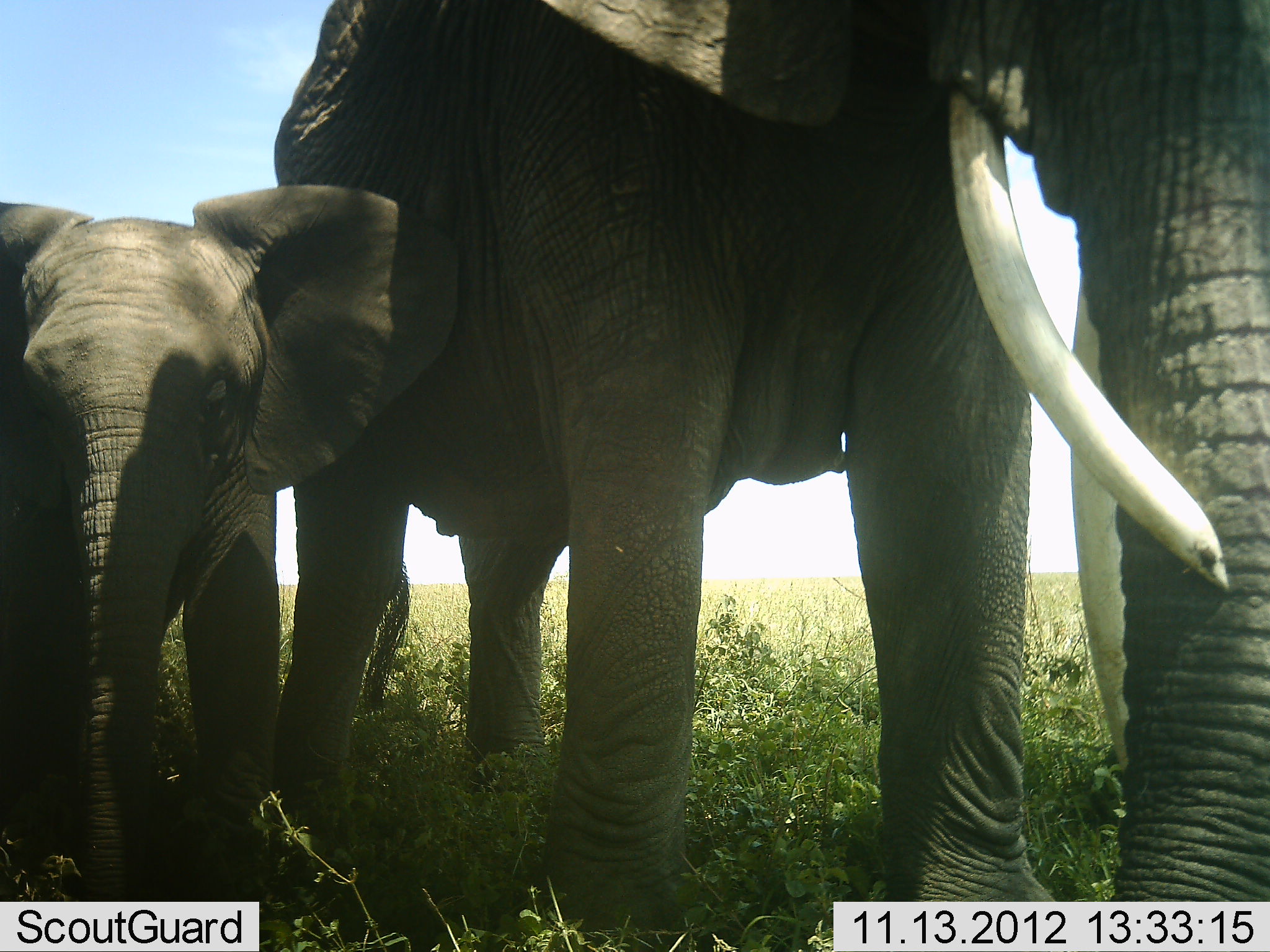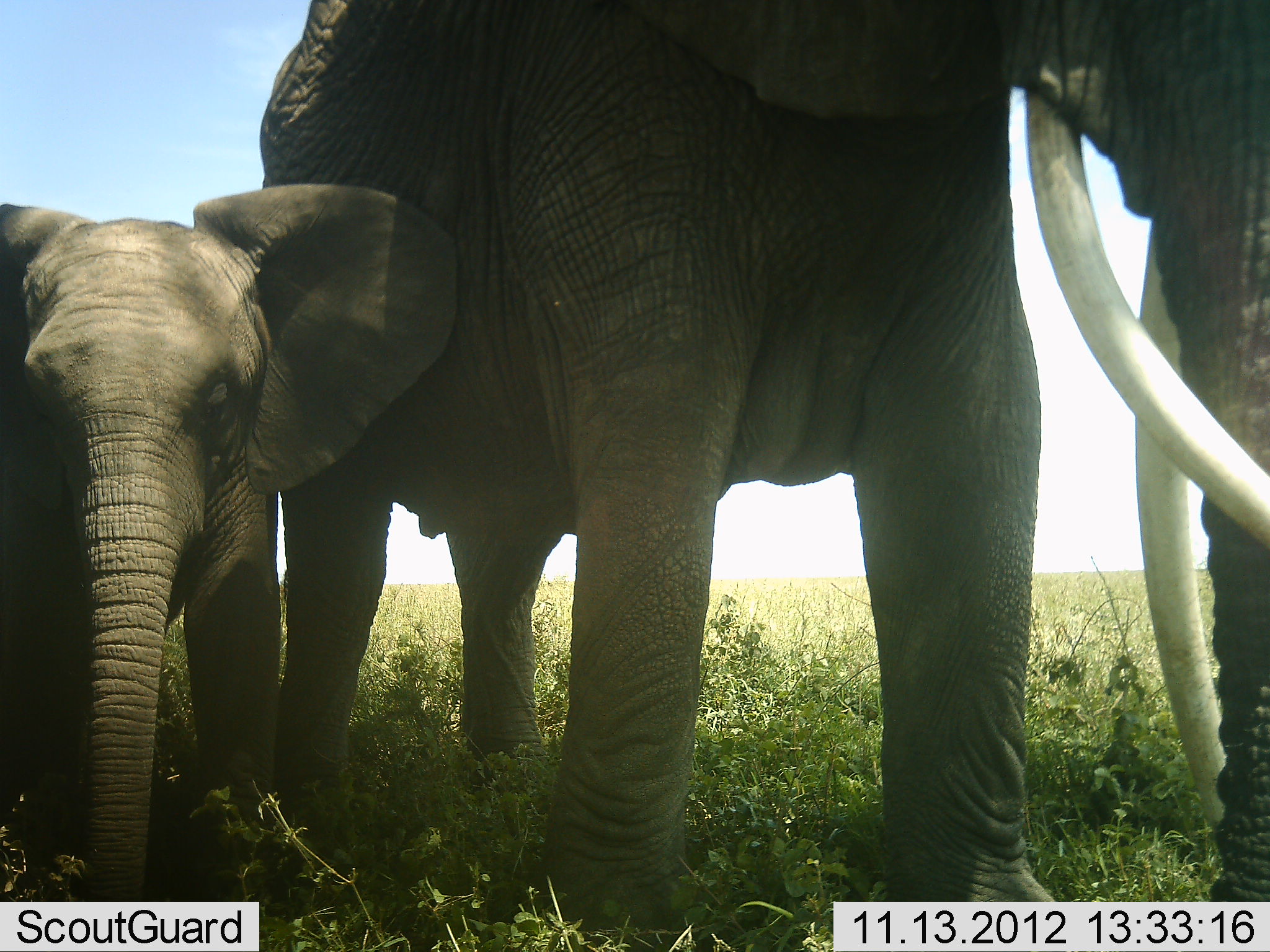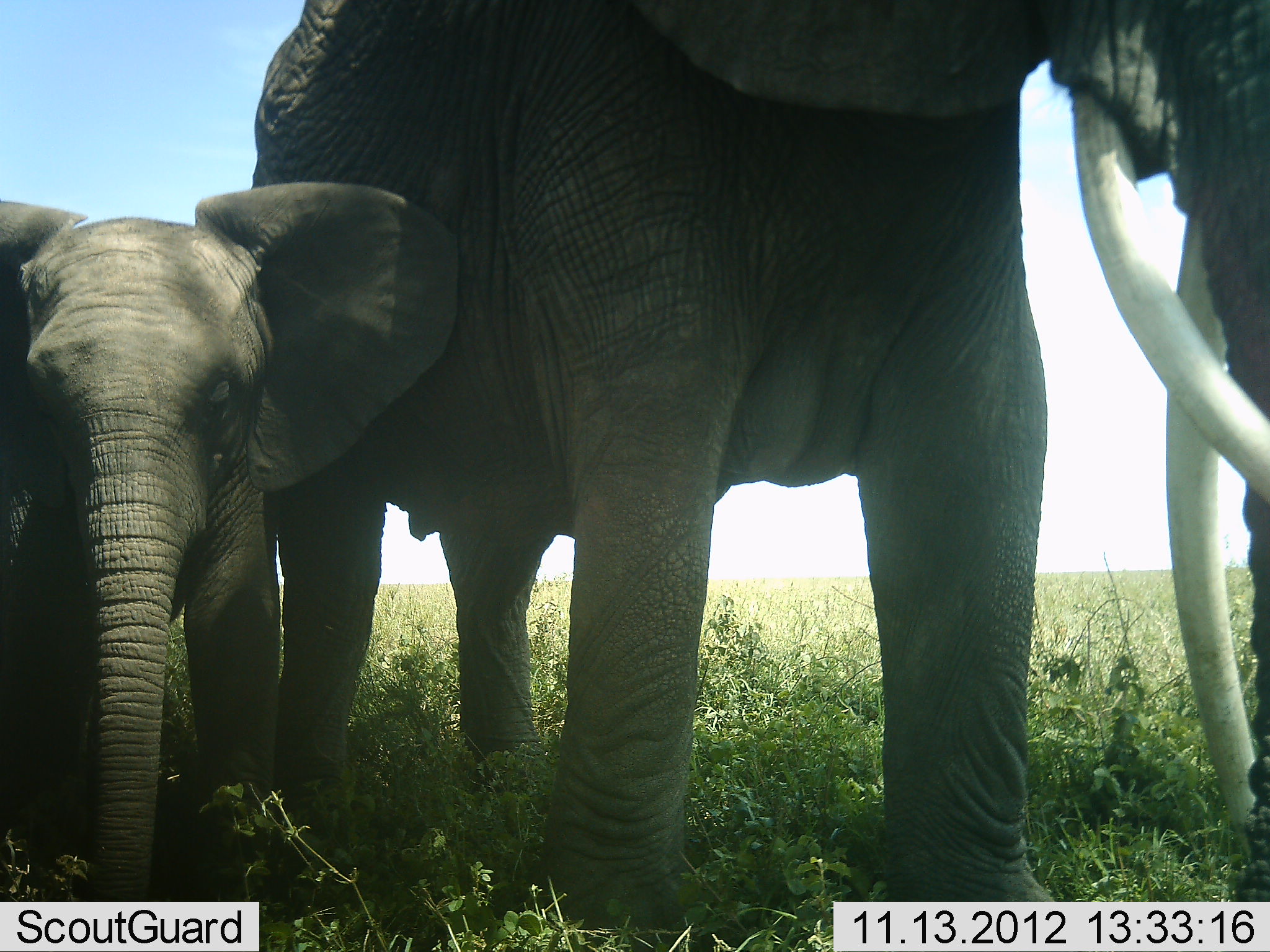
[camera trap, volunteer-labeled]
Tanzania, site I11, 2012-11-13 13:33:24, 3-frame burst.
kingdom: Animalia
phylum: Chordata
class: Mammalia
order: Proboscidea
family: Elephantidae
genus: Loxodonta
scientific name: Loxodonta africana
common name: african bush elephant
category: elephant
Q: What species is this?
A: Elephant (african bush elephant) (Loxodonta africana).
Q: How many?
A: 2.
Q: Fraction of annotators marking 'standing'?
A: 90%.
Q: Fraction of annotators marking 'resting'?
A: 0%.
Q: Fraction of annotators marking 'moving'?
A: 0%.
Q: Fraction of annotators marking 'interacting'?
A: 10%.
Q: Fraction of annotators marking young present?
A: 100%.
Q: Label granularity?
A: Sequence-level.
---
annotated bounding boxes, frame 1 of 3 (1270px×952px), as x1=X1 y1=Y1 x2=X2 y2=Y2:
animal: x1=274 y1=1 x2=1270 y2=952; x1=0 y1=185 x2=462 y2=952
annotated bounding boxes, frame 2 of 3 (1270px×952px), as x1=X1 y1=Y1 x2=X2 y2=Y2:
animal: x1=260 y1=0 x2=1270 y2=952; x1=0 y1=184 x2=460 y2=952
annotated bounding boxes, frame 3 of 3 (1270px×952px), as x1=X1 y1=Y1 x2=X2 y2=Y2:
animal: x1=253 y1=1 x2=1270 y2=952; x1=0 y1=182 x2=461 y2=952